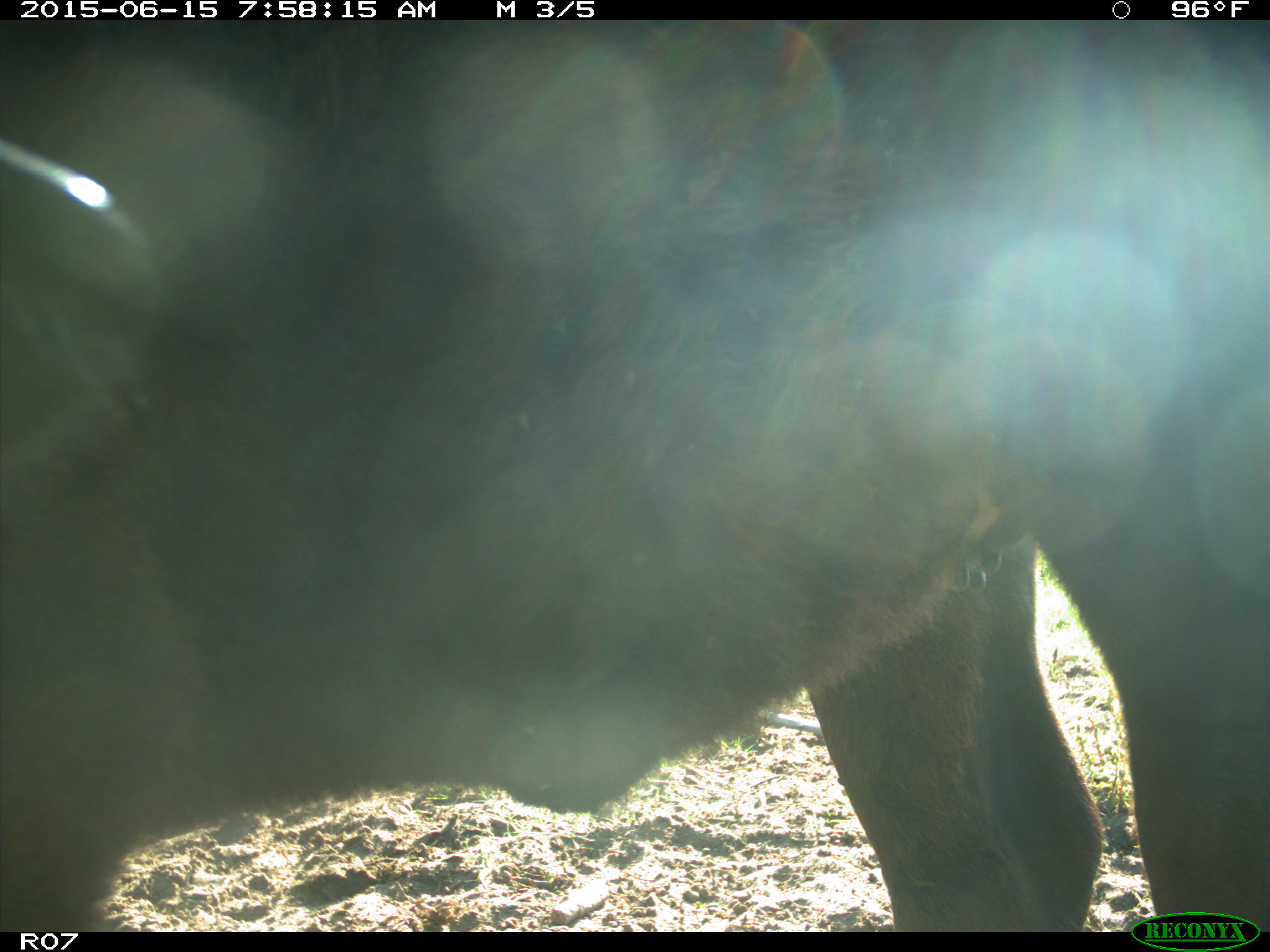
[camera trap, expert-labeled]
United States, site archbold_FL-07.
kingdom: Animalia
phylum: Chordata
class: Mammalia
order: Artiodactyla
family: Bovidae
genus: Bos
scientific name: Bos taurus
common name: domestic cow